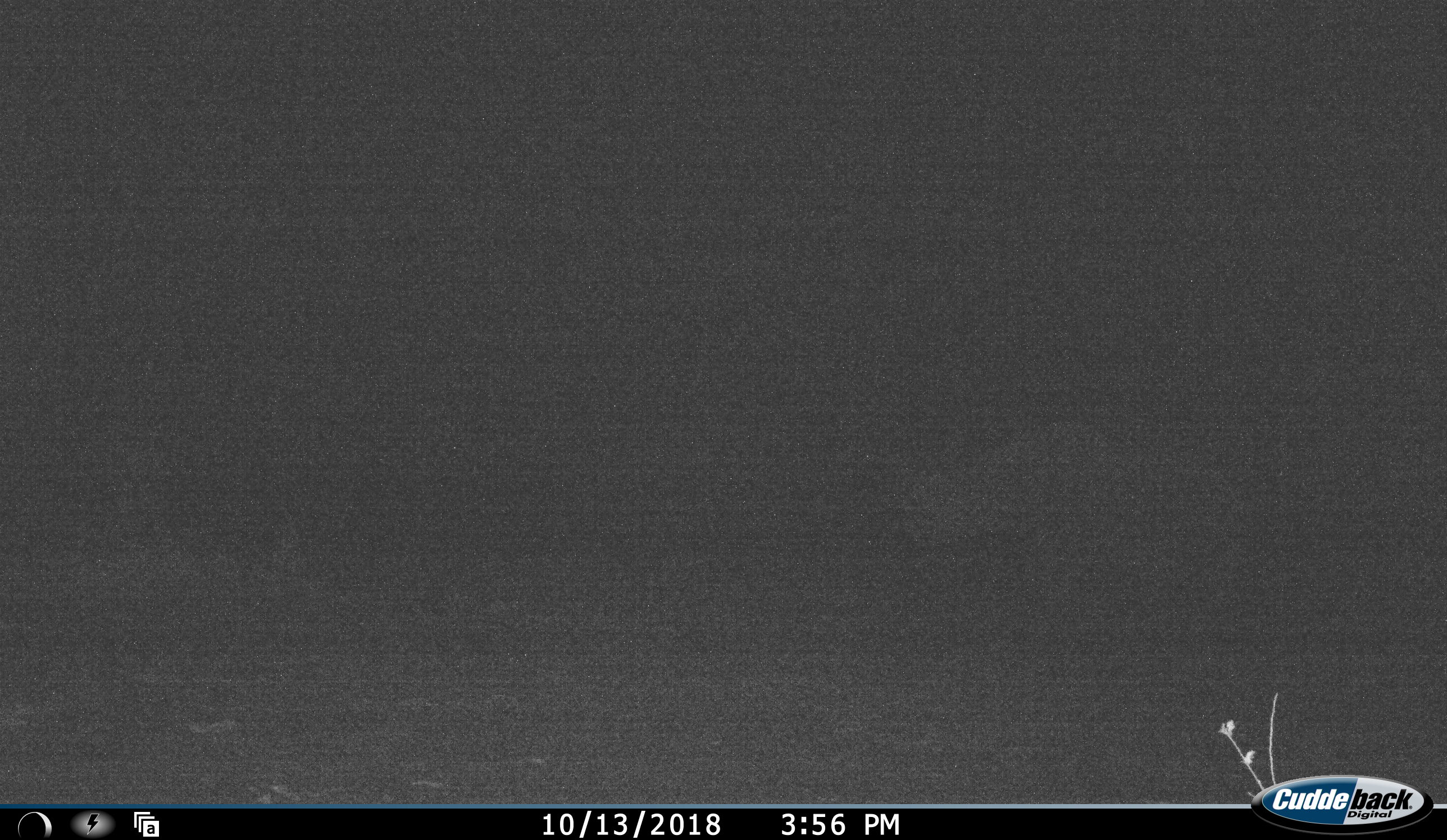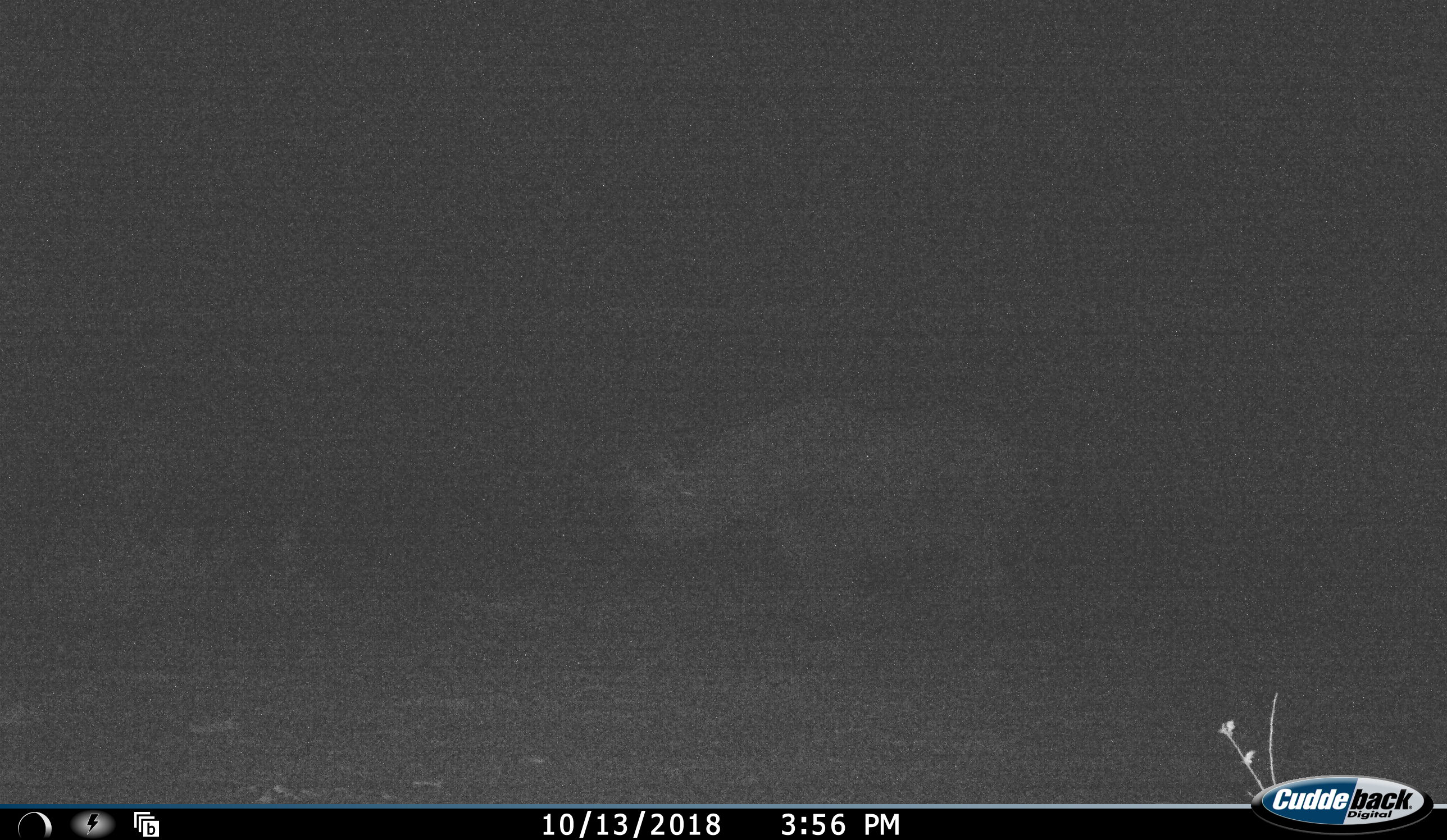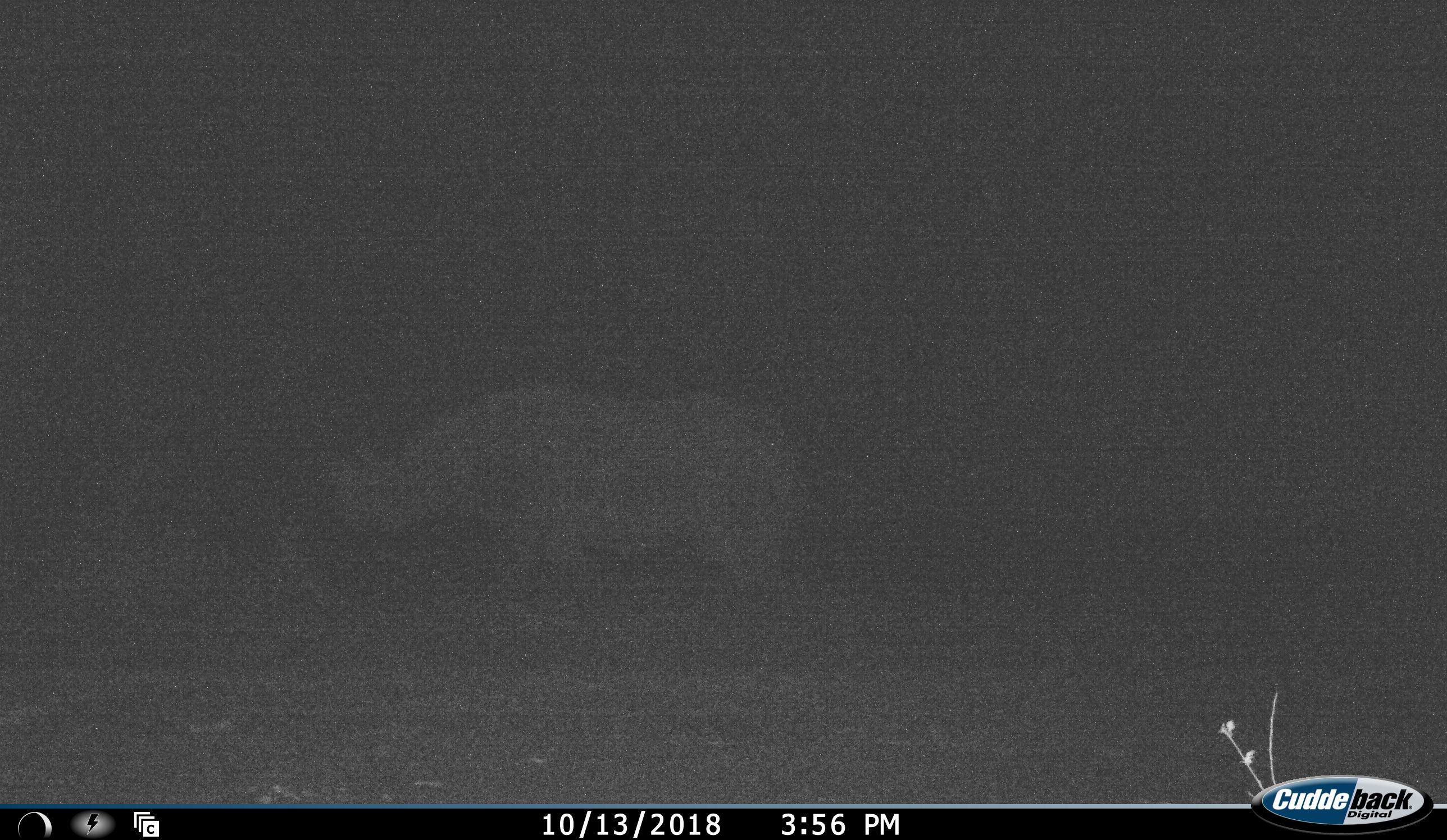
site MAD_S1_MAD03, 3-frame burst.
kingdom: Animalia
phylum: Chordata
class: Mammalia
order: Perissodactyla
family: Rhinocerotidae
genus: Diceros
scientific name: Diceros bicornis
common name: black rhinoceros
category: rhinocerosblack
Rhinocerosblack (black rhinoceros) (Diceros bicornis), count 1. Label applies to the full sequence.